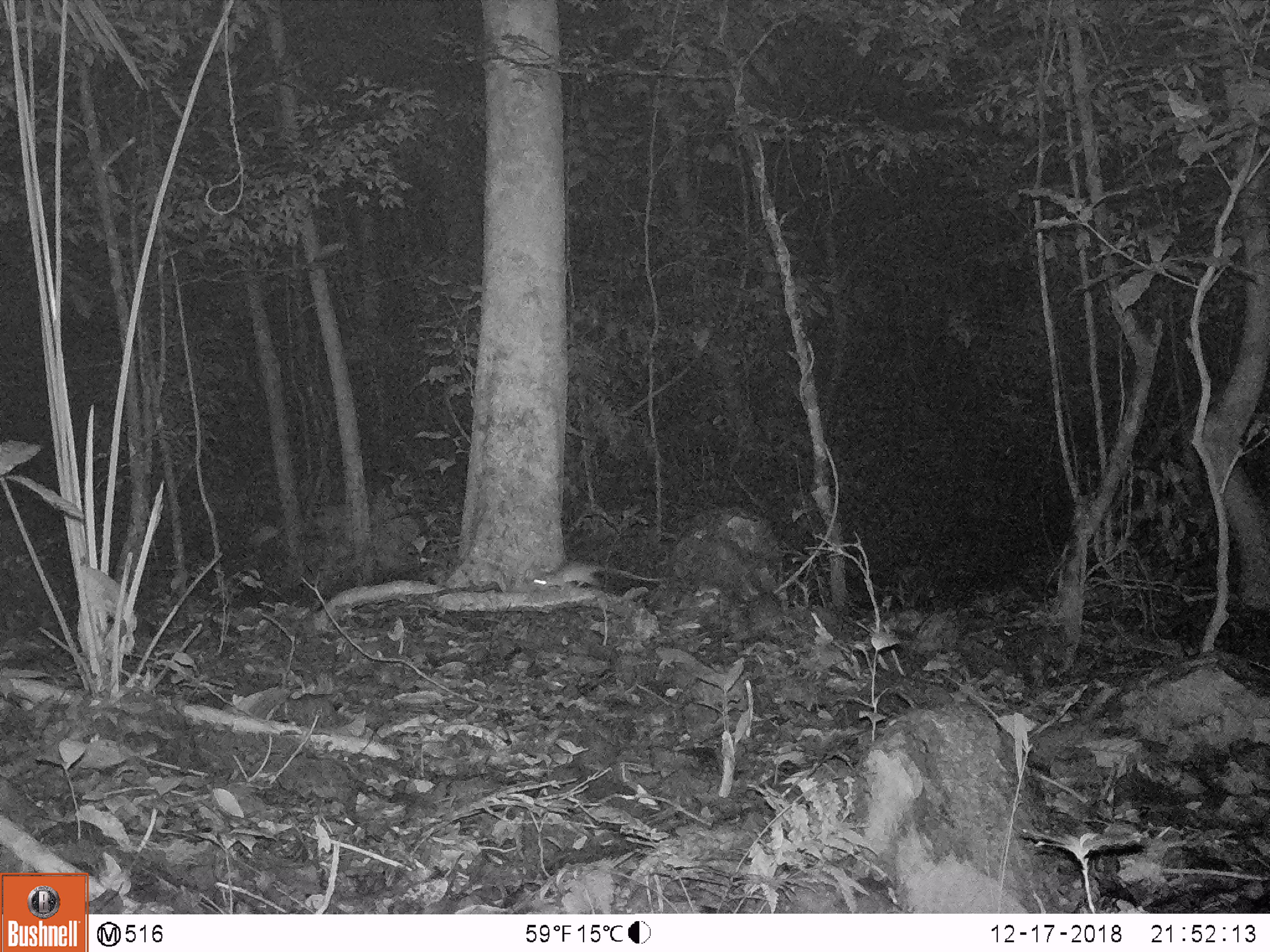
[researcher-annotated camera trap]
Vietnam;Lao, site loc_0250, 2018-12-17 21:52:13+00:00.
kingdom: Animalia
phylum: Chordata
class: Mammalia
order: Rodentia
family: Muridae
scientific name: Muridae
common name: old-world mice and rats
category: unidentified murid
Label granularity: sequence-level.